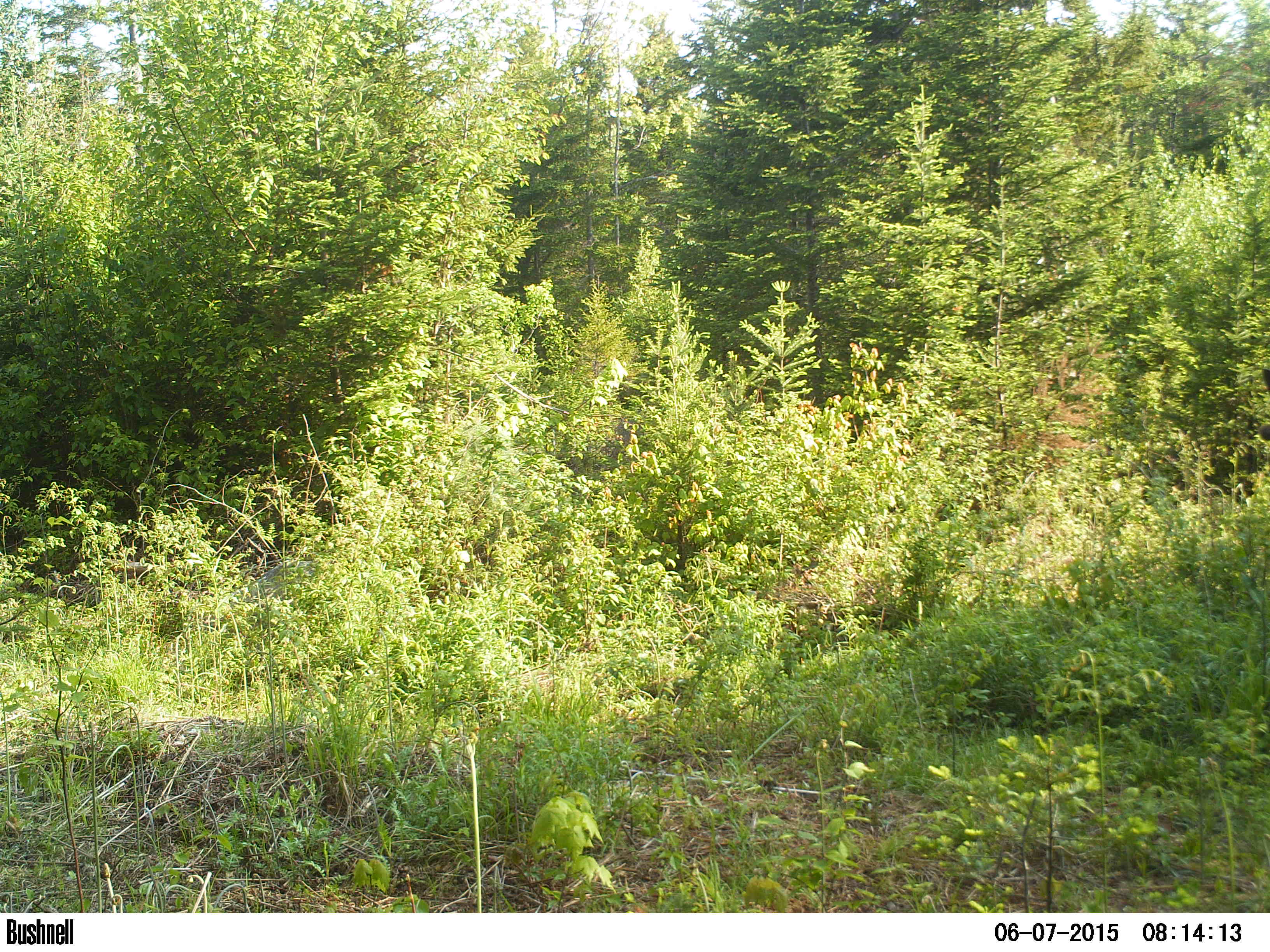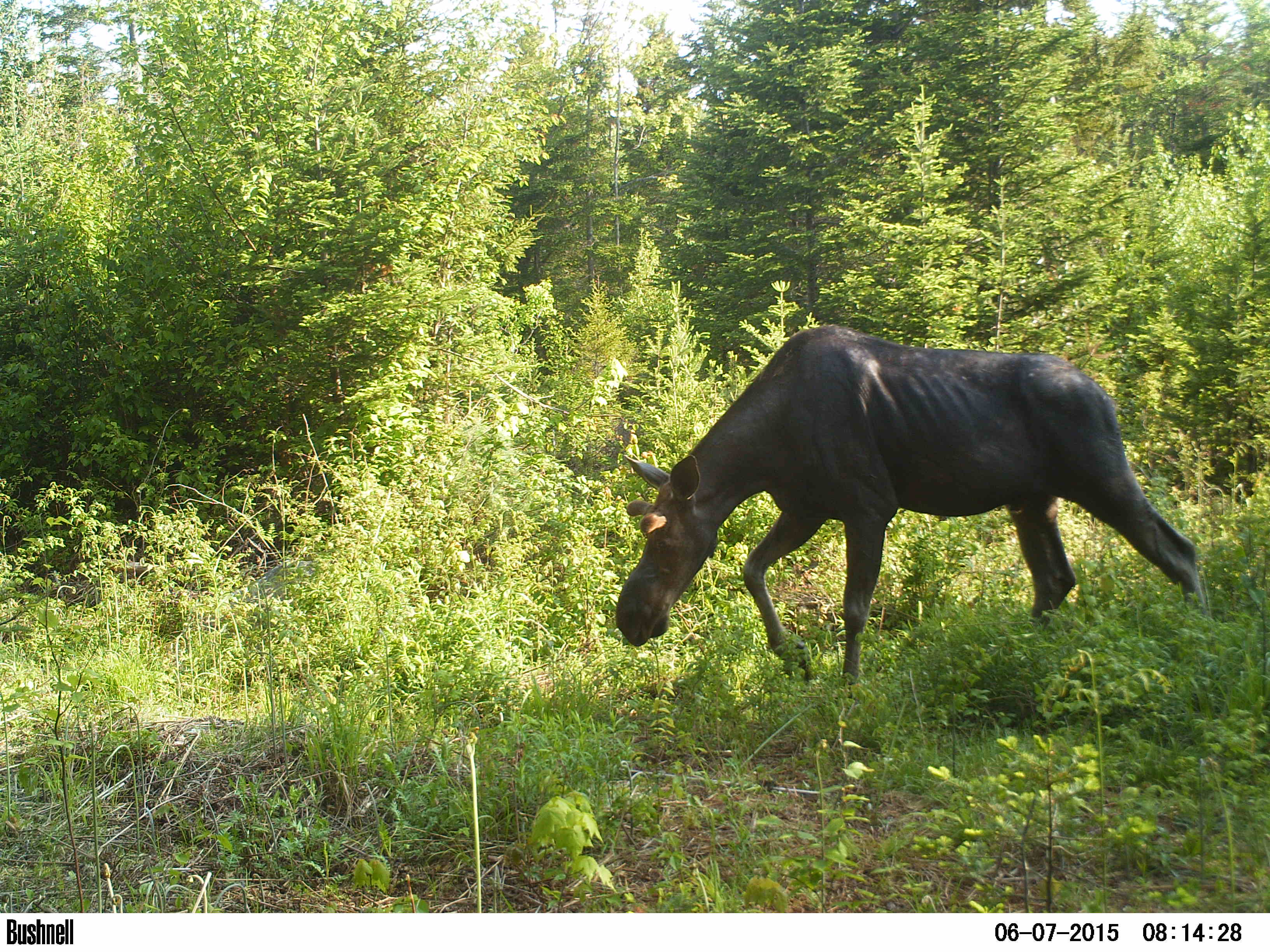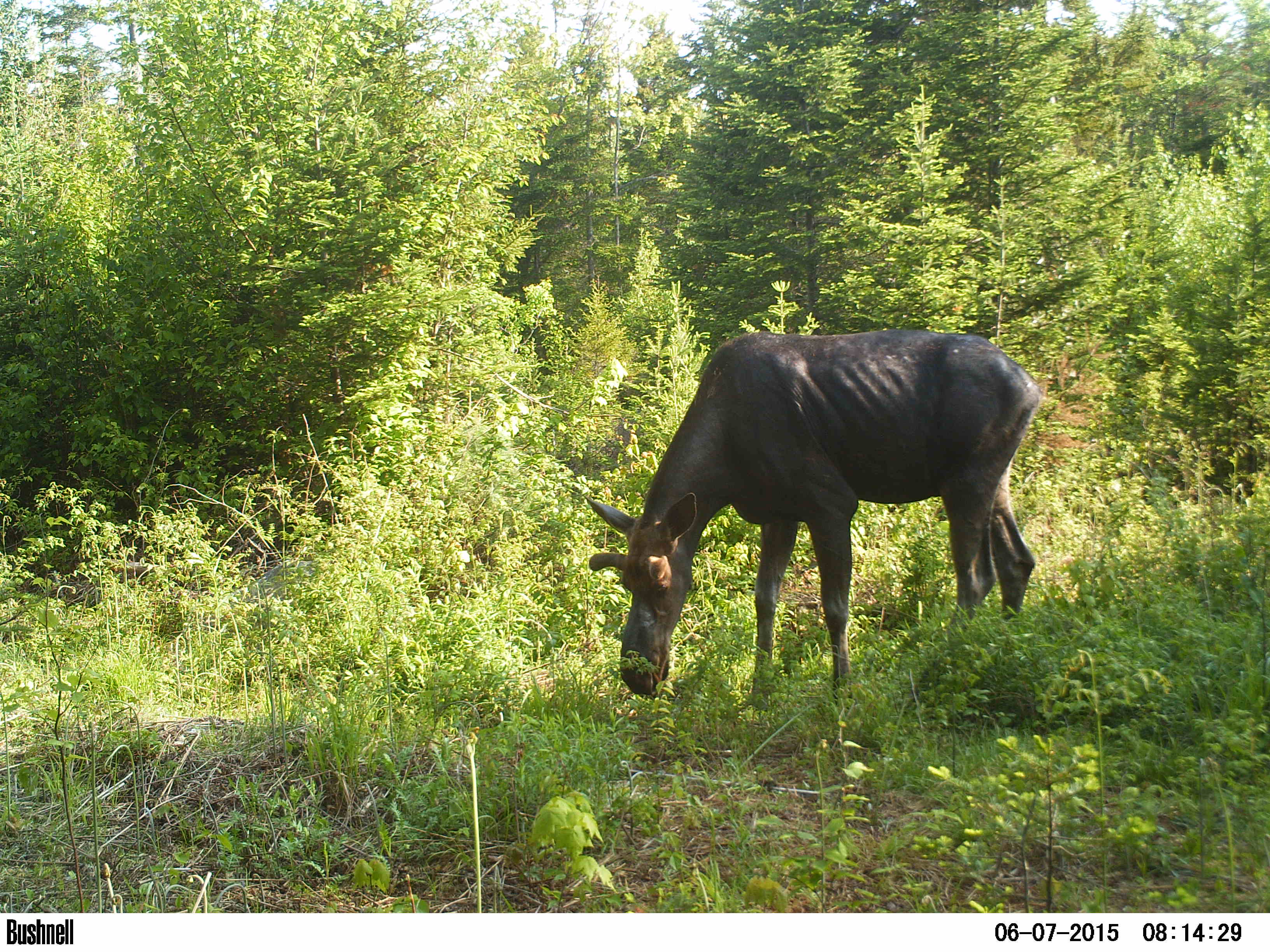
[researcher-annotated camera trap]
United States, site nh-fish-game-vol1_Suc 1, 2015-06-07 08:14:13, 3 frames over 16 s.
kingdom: Animalia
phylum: Chordata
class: Mammalia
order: Artiodactyla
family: Cervidae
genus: Alces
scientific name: Alces alces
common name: moose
Moose (Alces alces).